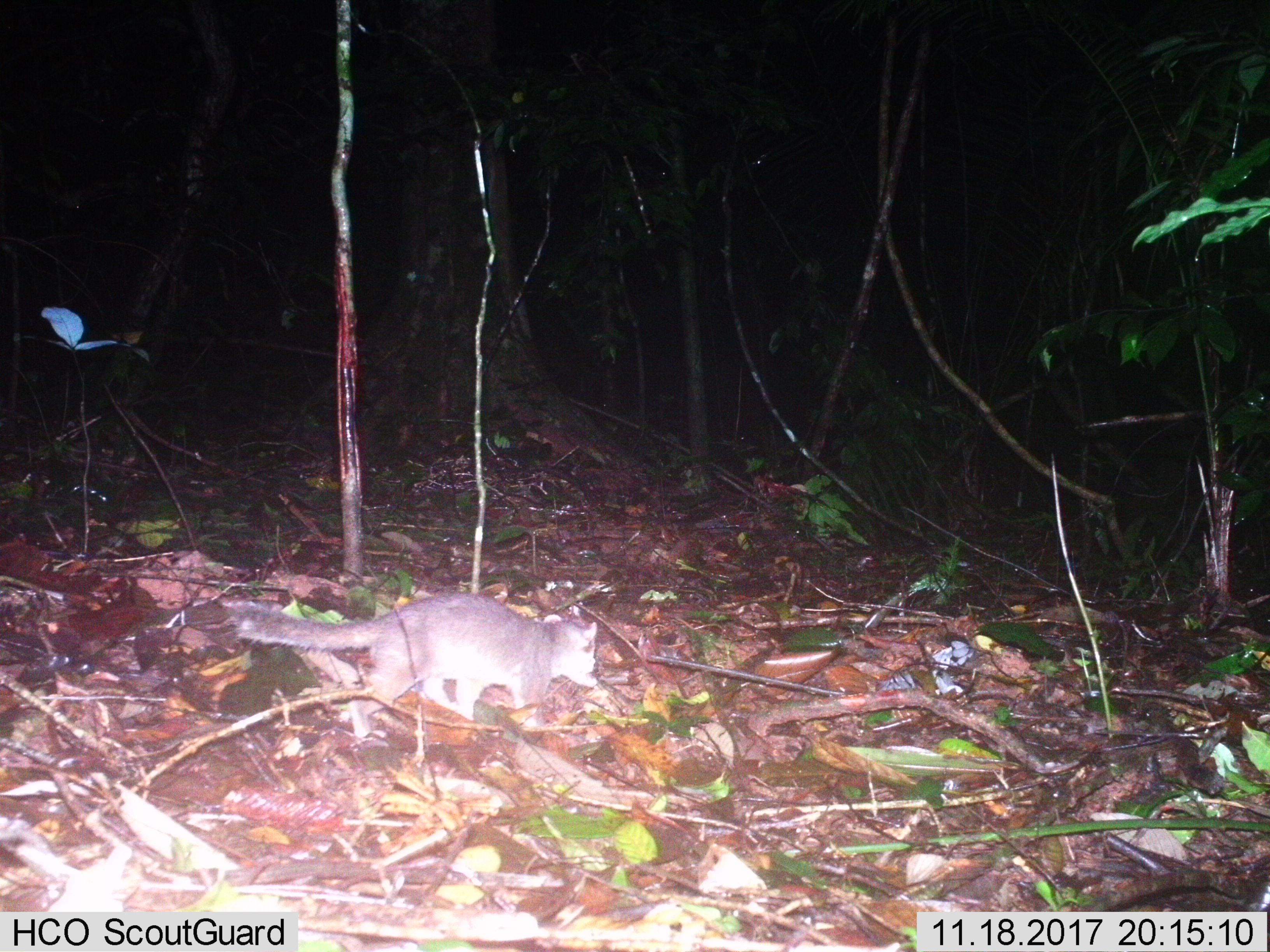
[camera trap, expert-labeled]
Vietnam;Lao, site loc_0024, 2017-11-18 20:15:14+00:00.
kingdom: Animalia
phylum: Chordata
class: Mammalia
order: Carnivora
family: Mustelidae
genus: Melogale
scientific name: Melogale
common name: ferret badger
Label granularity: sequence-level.